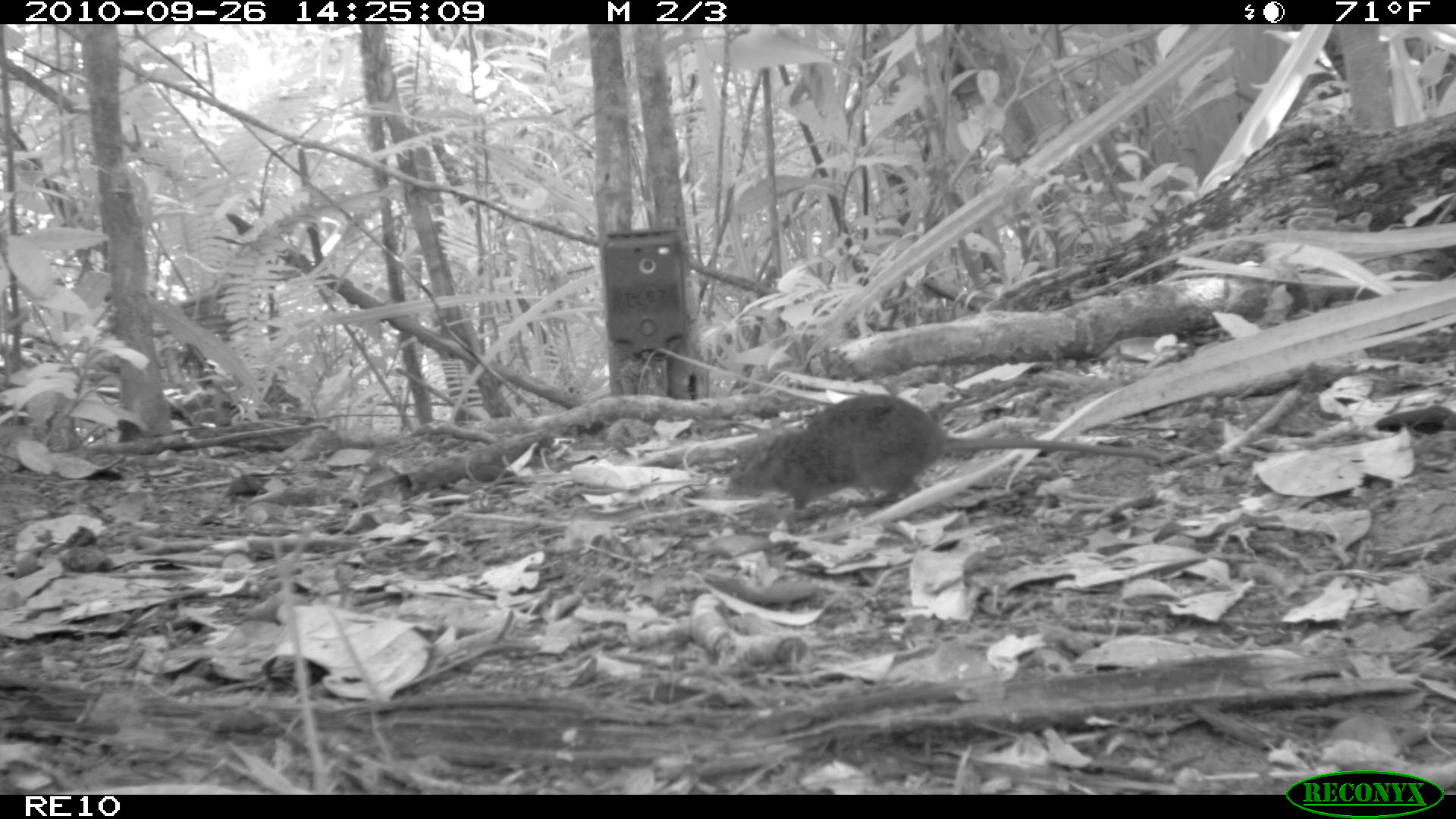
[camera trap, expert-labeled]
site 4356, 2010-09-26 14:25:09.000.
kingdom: Animalia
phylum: Chordata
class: Mammalia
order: Rodentia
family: Muridae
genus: Rattus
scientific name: Rattus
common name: rodent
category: unknown rat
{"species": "unknown rat (rodent) (Rattus)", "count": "1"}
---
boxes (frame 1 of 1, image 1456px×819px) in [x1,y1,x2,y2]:
unknown rat: [722,392,1161,532]